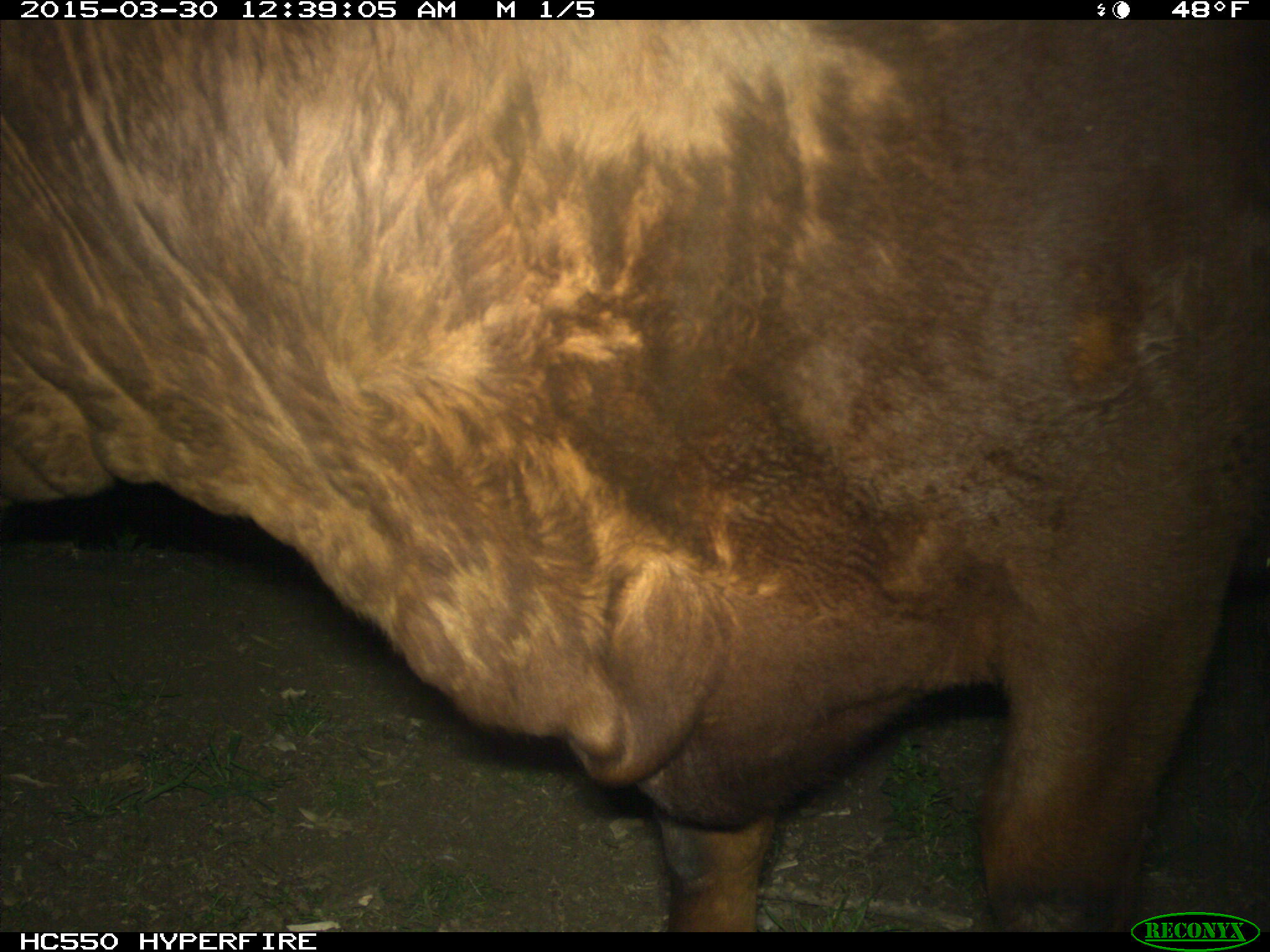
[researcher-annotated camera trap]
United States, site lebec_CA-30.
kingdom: Animalia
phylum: Chordata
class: Mammalia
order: Artiodactyla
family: Bovidae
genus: Bos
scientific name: Bos taurus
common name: domestic cow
Bos taurus (domestic cow).